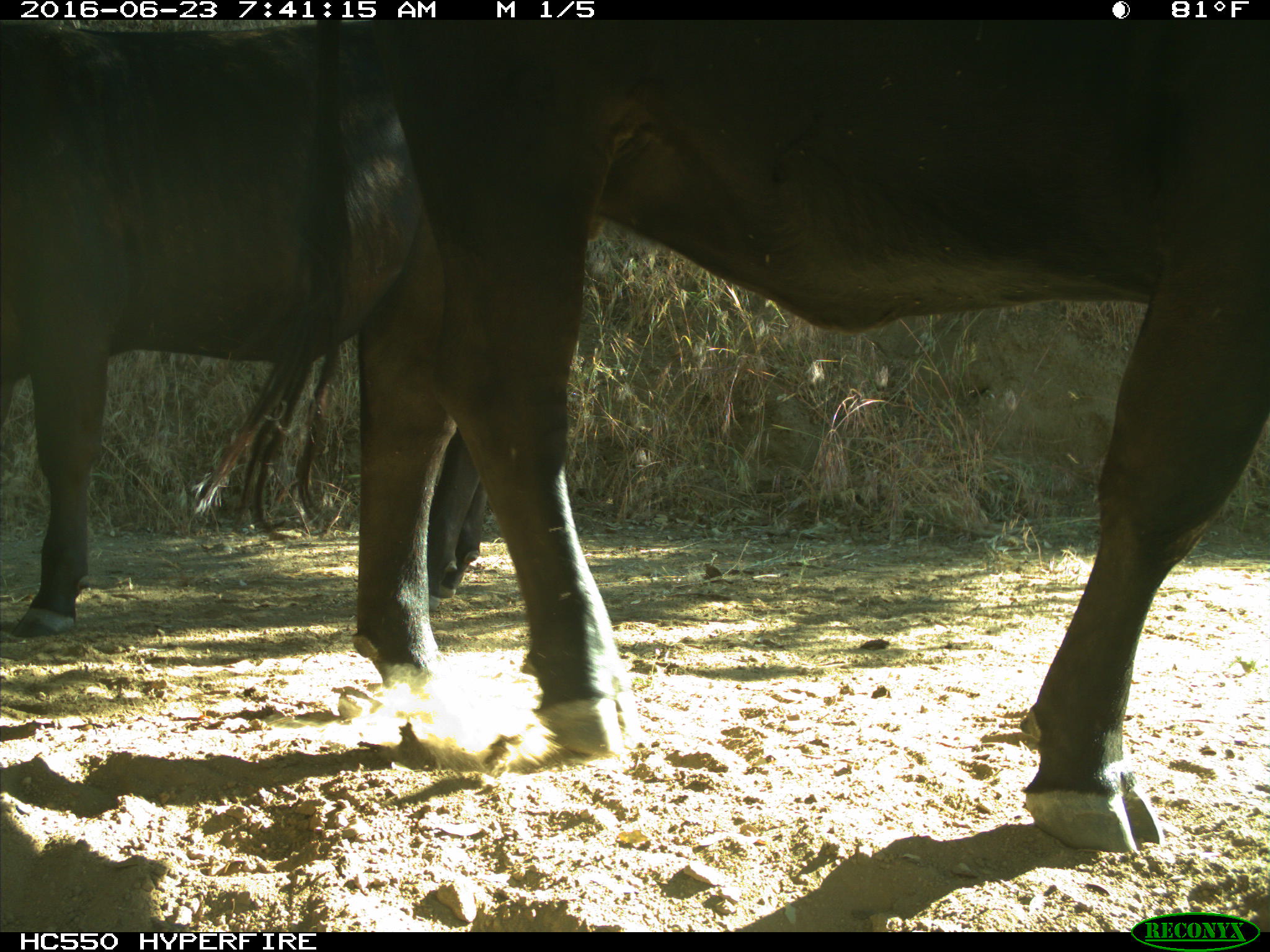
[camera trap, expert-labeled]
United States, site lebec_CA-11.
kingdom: Animalia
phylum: Chordata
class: Mammalia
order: Artiodactyla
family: Bovidae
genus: Bos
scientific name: Bos taurus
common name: domestic cow